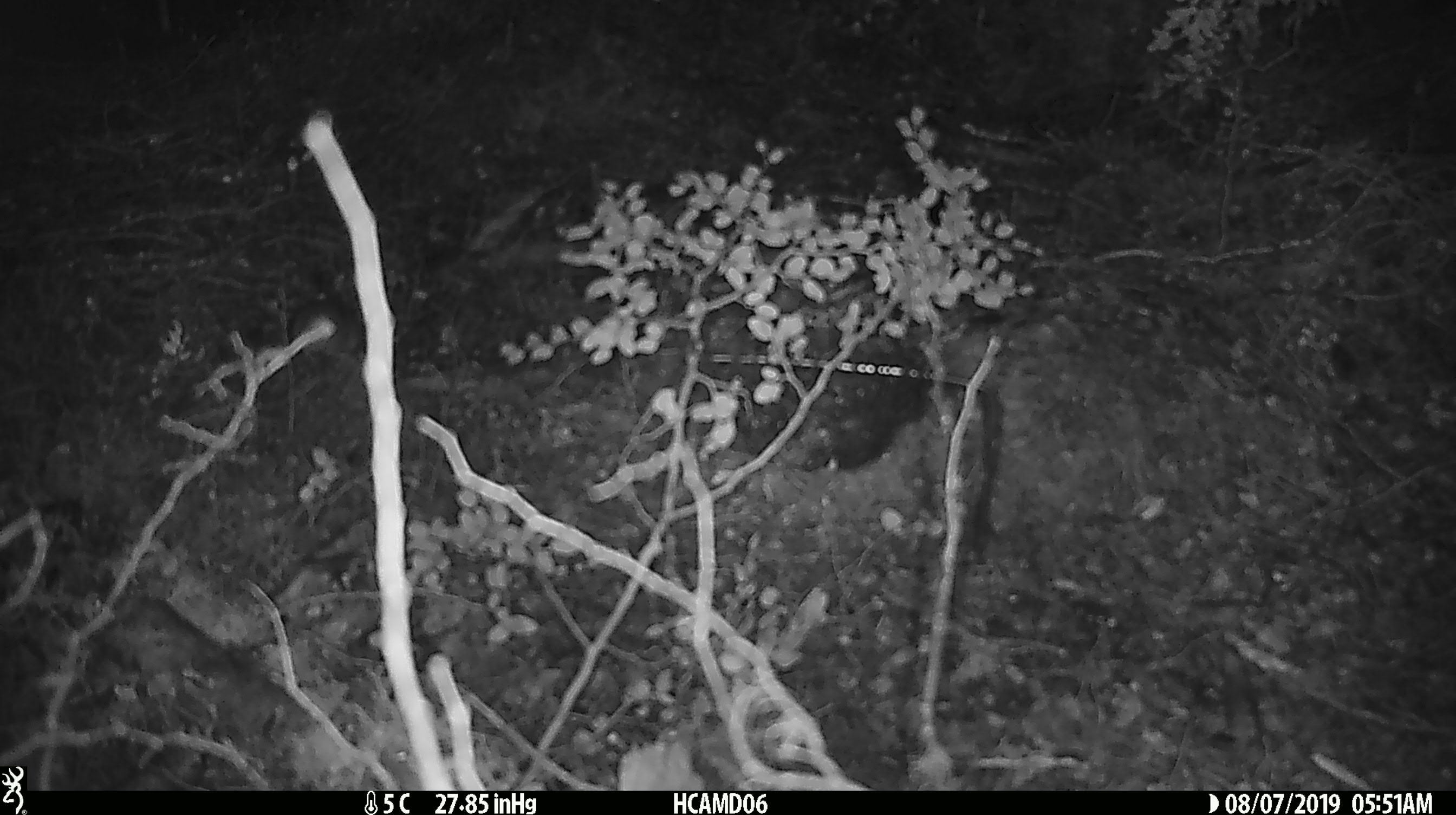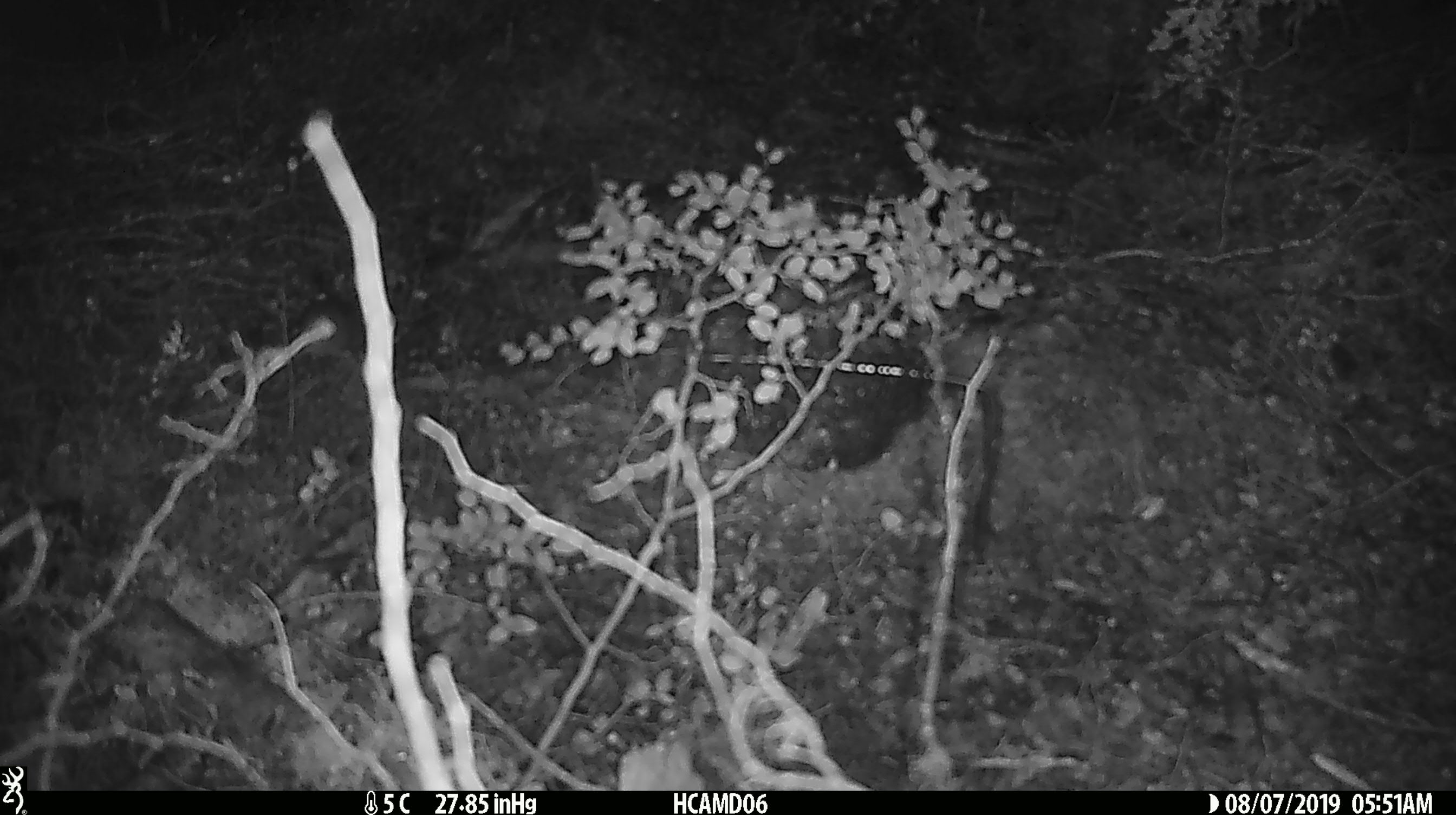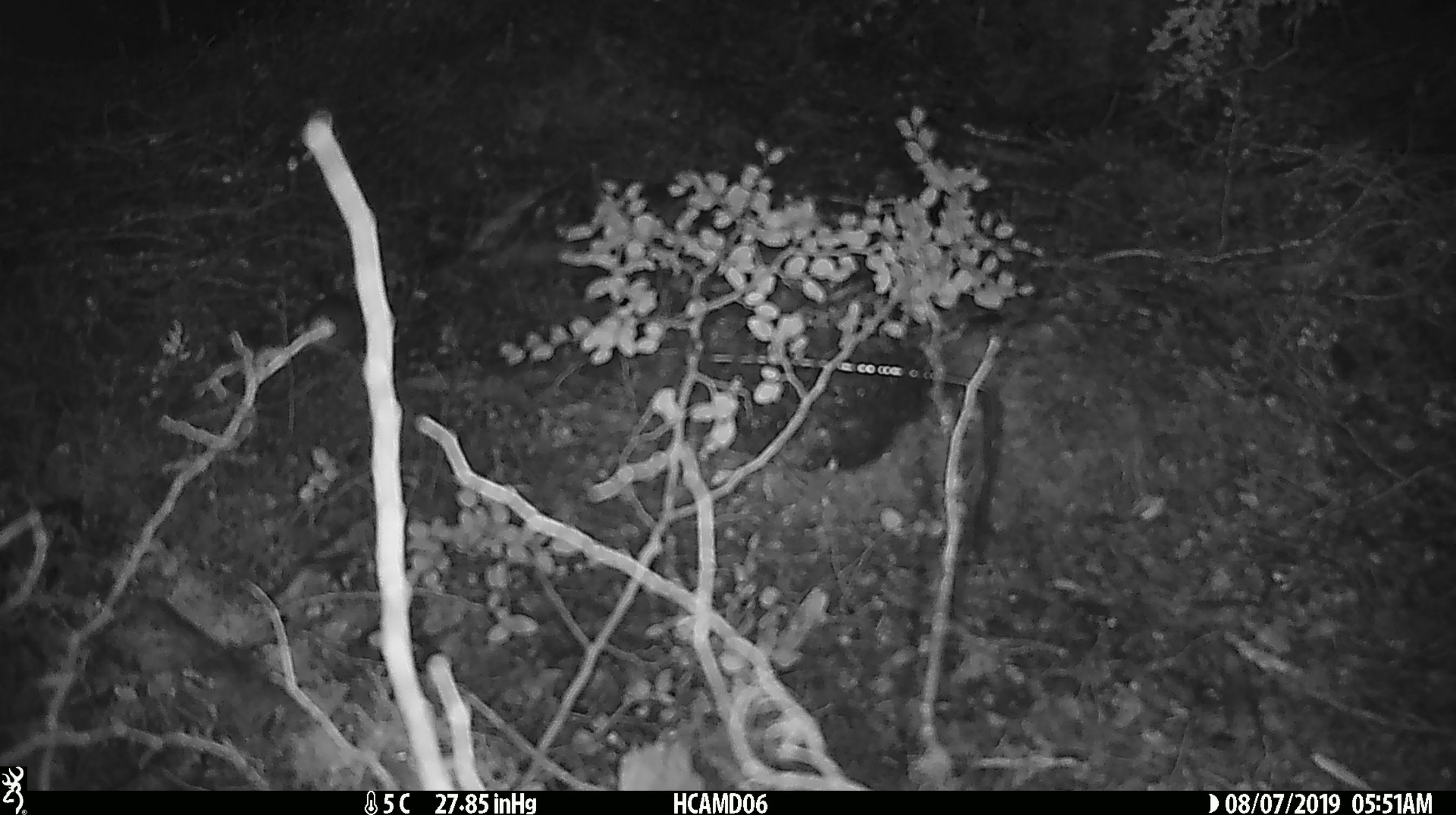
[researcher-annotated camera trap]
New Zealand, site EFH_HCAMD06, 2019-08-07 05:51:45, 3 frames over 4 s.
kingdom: Animalia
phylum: Chordata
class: Mammalia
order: Rodentia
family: Muridae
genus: Mus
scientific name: Mus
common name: mouse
Mouse (Mus).